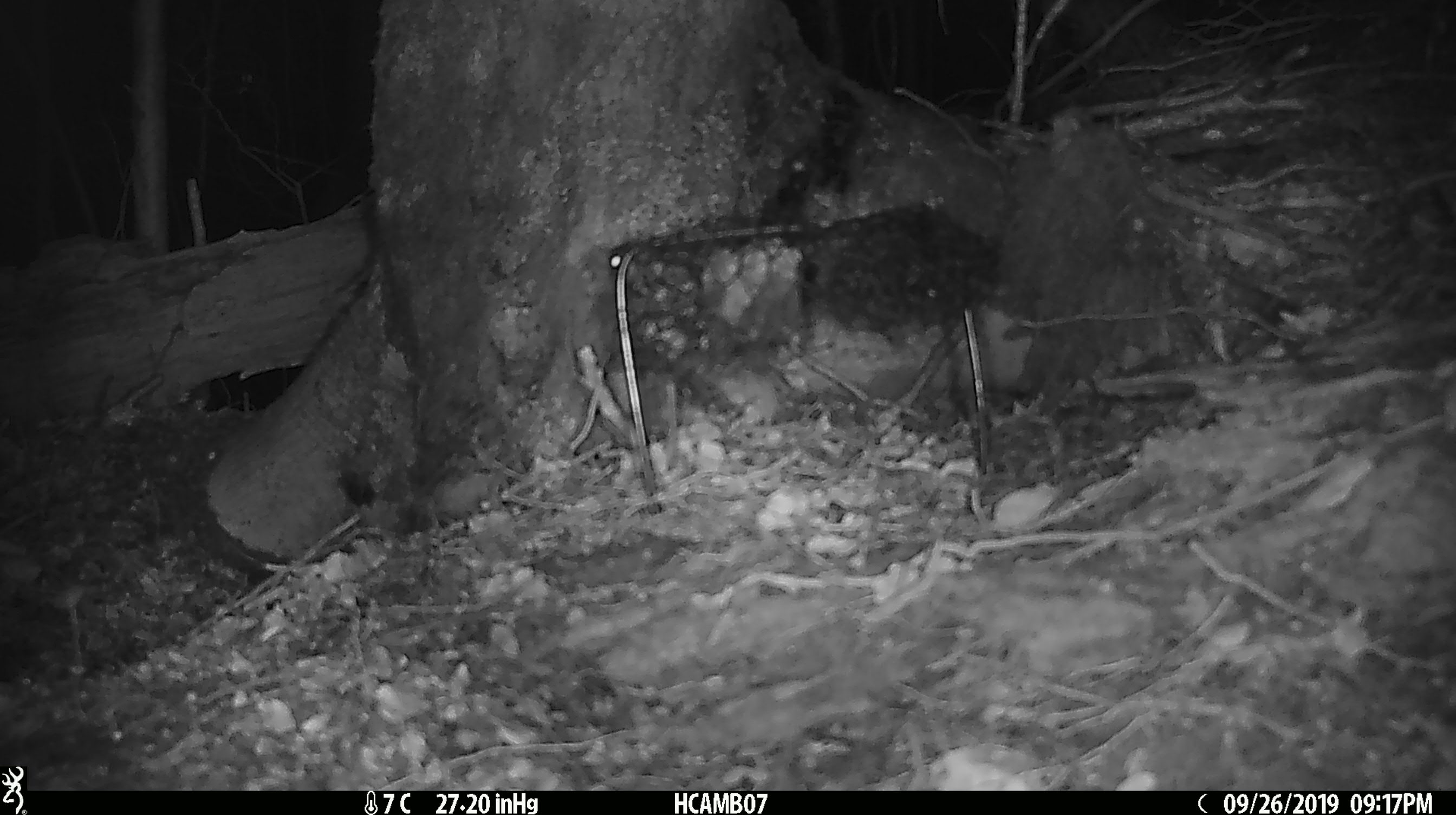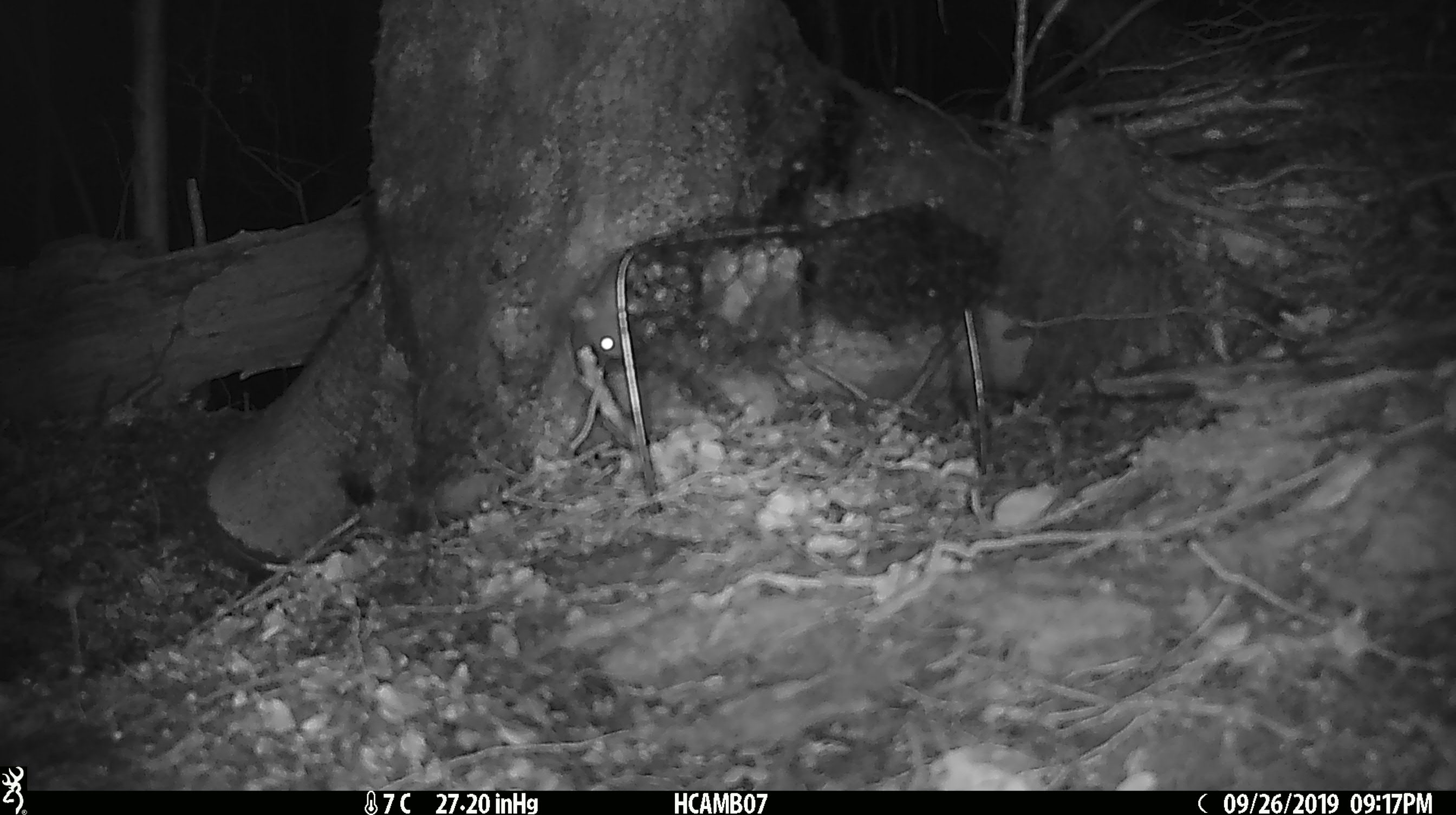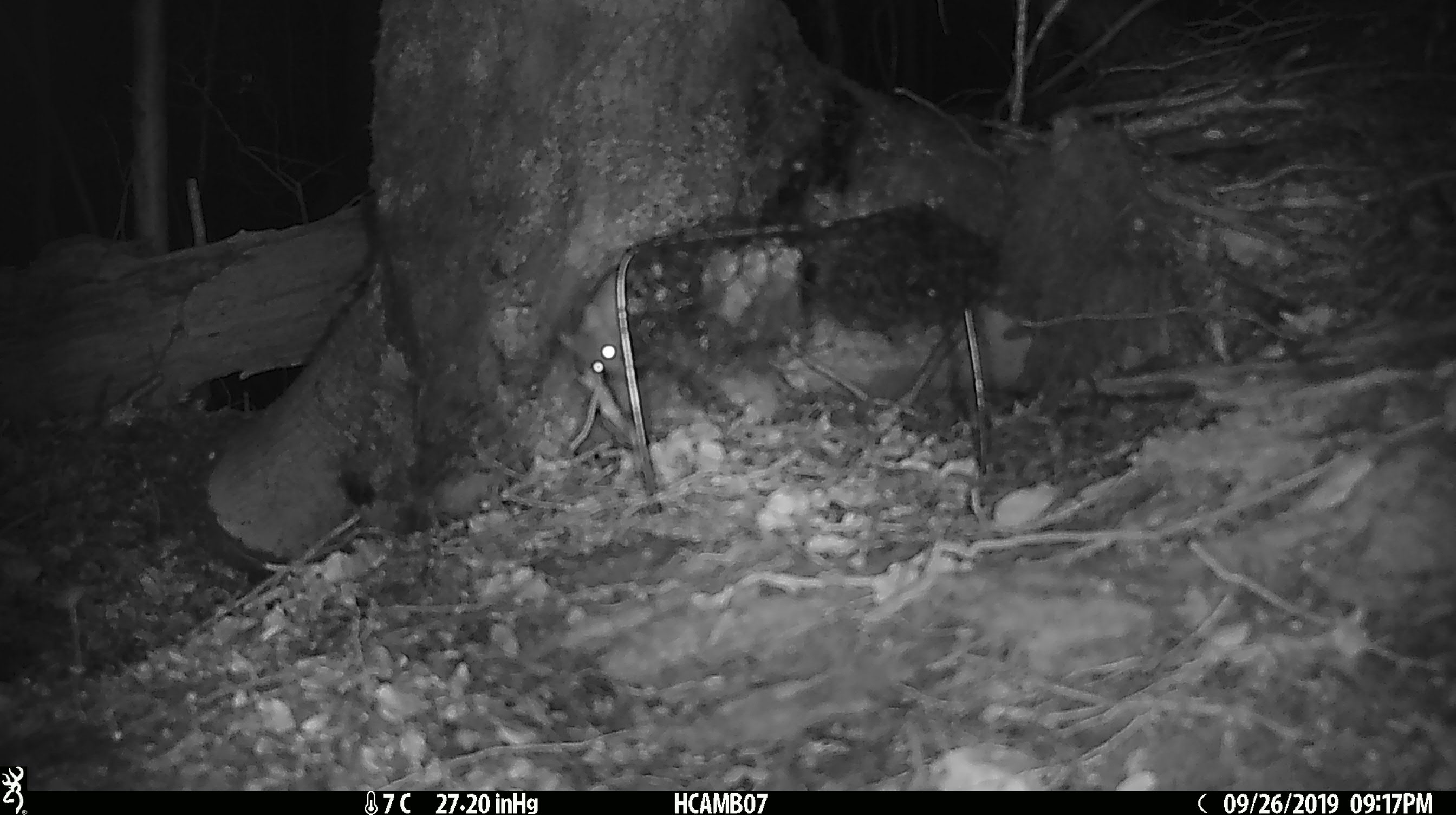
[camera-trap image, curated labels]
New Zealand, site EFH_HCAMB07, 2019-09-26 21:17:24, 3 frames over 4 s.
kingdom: Animalia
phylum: Chordata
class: Mammalia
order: Rodentia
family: Muridae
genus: Mus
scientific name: Mus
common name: mouse